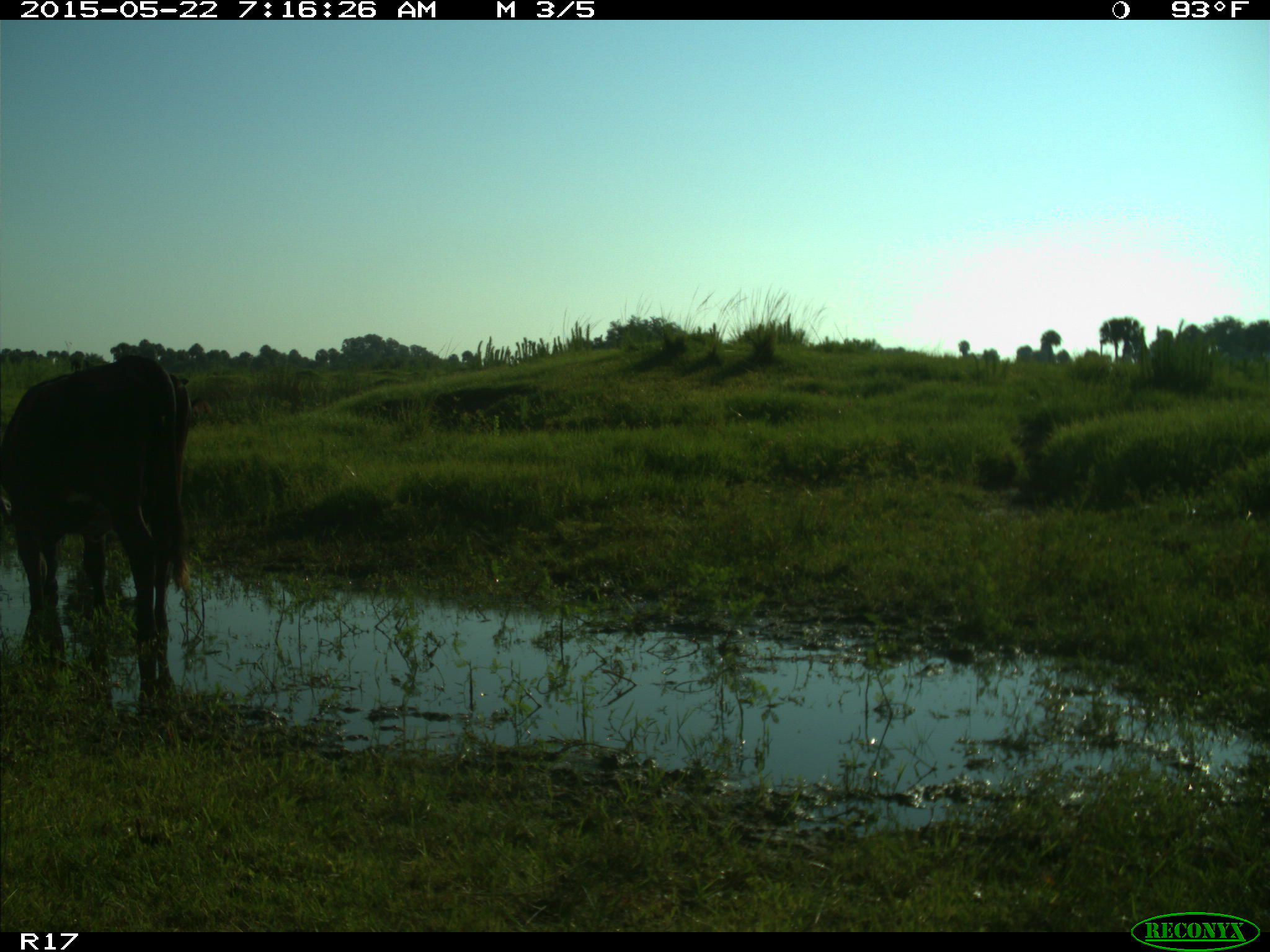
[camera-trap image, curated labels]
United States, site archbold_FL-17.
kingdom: Animalia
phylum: Chordata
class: Mammalia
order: Artiodactyla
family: Bovidae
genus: Bos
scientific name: Bos taurus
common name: domestic cow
Bos taurus (domestic cow).